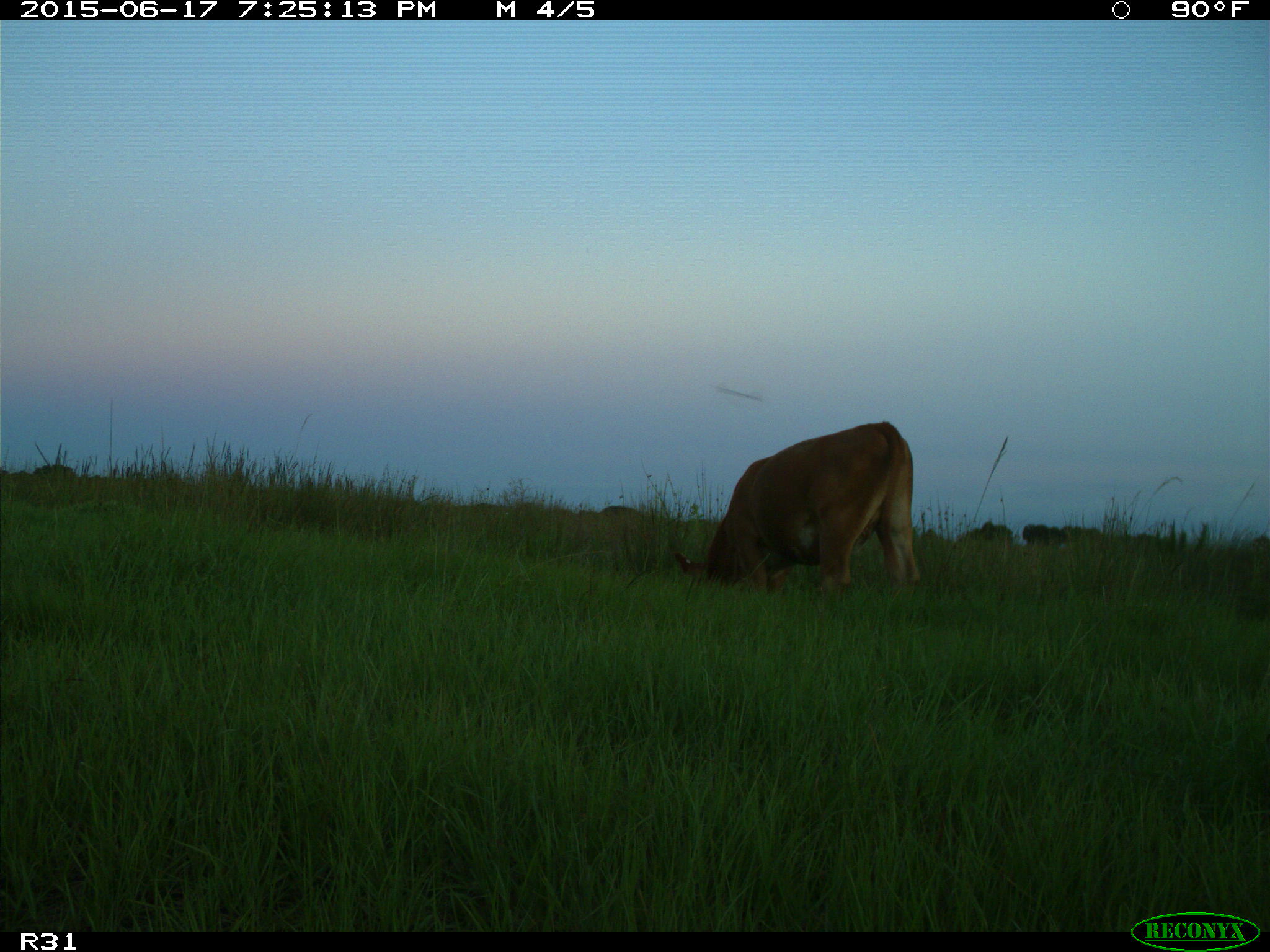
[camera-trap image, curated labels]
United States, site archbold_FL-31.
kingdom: Animalia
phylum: Chordata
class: Mammalia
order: Artiodactyla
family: Bovidae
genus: Bos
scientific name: Bos taurus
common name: domestic cow